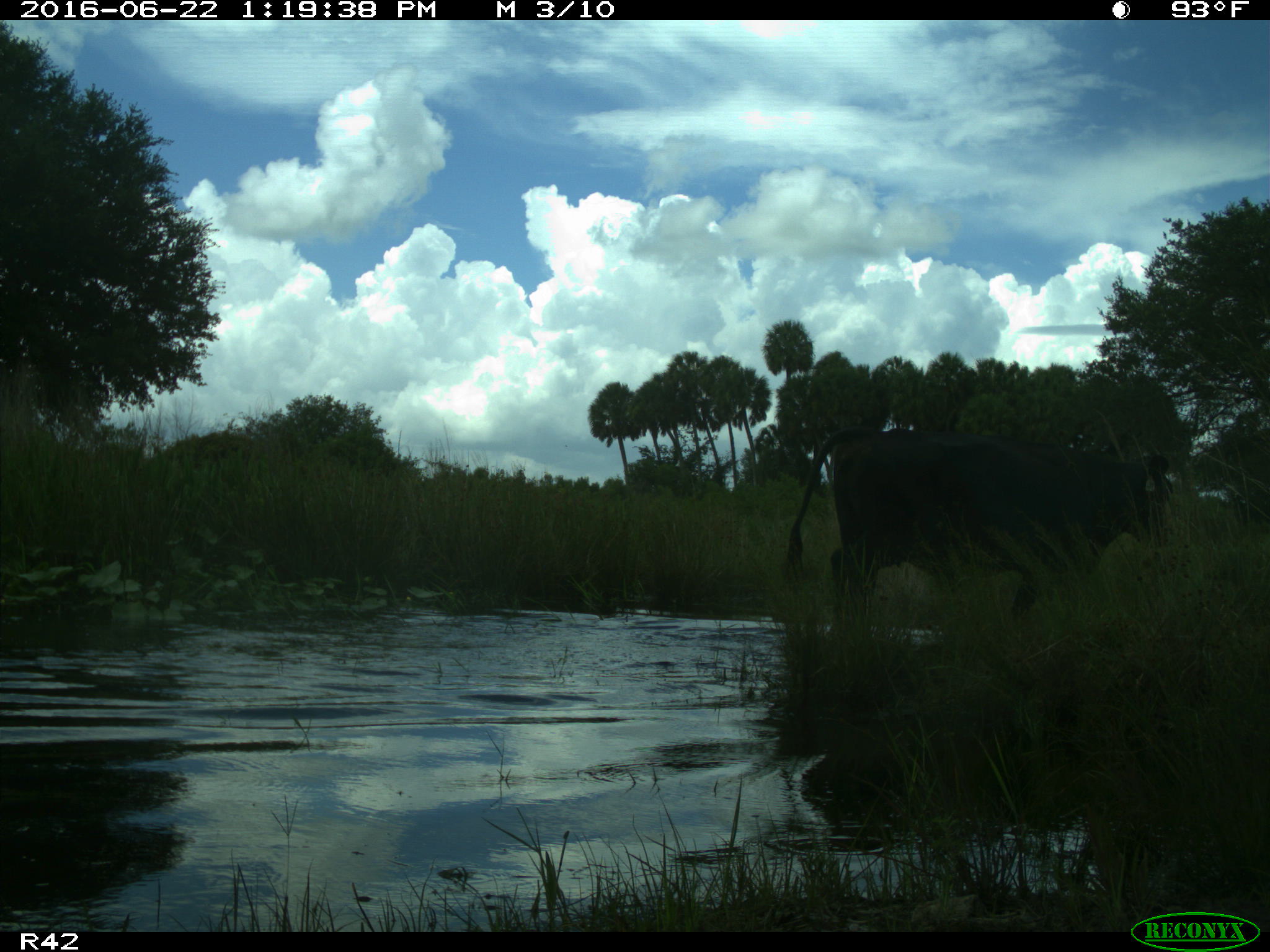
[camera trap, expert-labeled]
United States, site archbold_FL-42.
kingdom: Animalia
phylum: Chordata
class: Mammalia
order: Artiodactyla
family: Bovidae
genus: Bos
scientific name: Bos taurus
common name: domestic cow